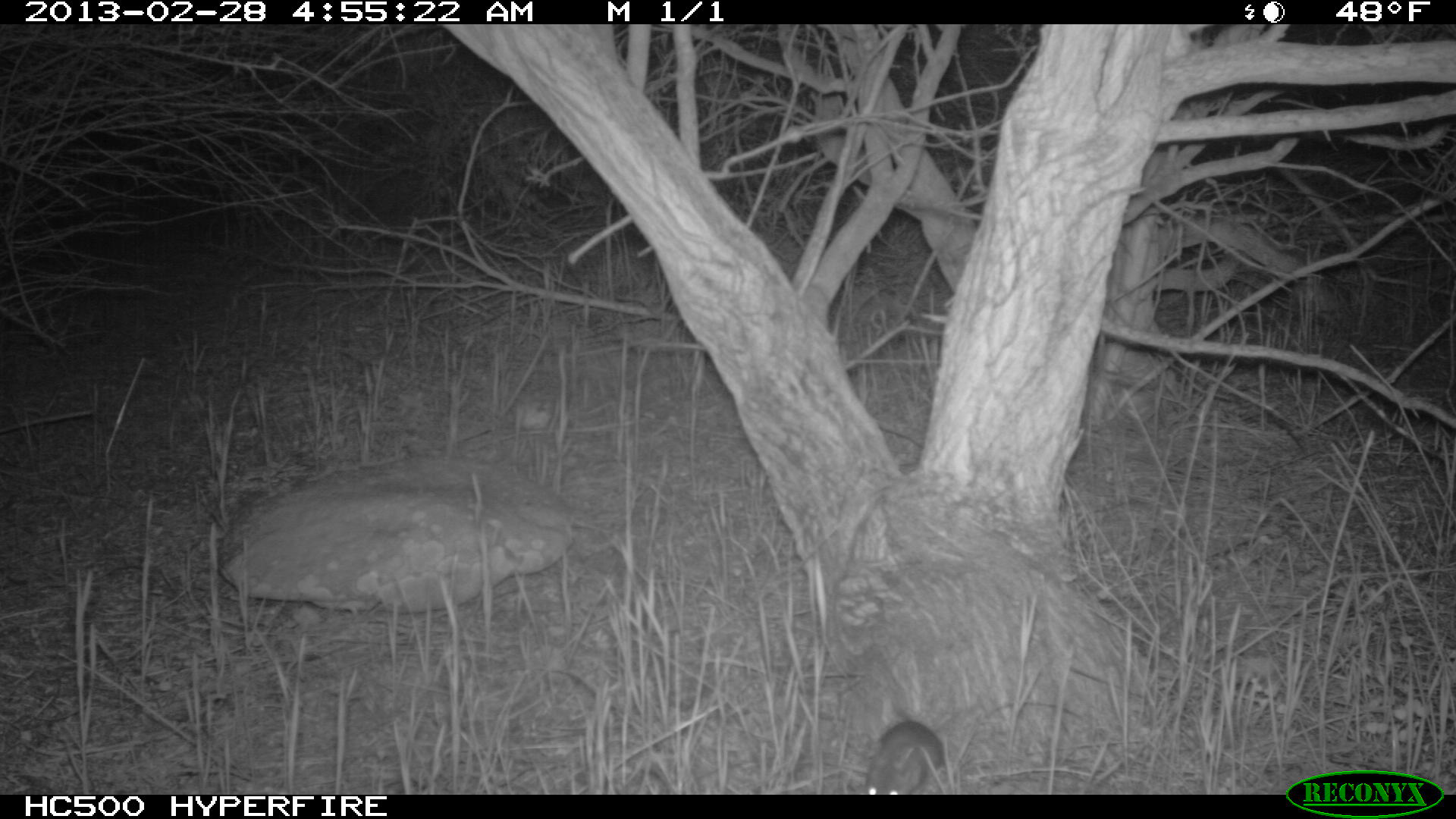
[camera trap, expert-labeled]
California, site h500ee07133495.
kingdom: Animalia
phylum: Chordata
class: Mammalia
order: Rodentia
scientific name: Rodentia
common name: rodent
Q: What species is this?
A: Rodent (Rodentia).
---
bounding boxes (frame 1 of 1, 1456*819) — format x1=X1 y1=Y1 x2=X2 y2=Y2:
rodent: x1=864 y1=720 x2=943 y2=794